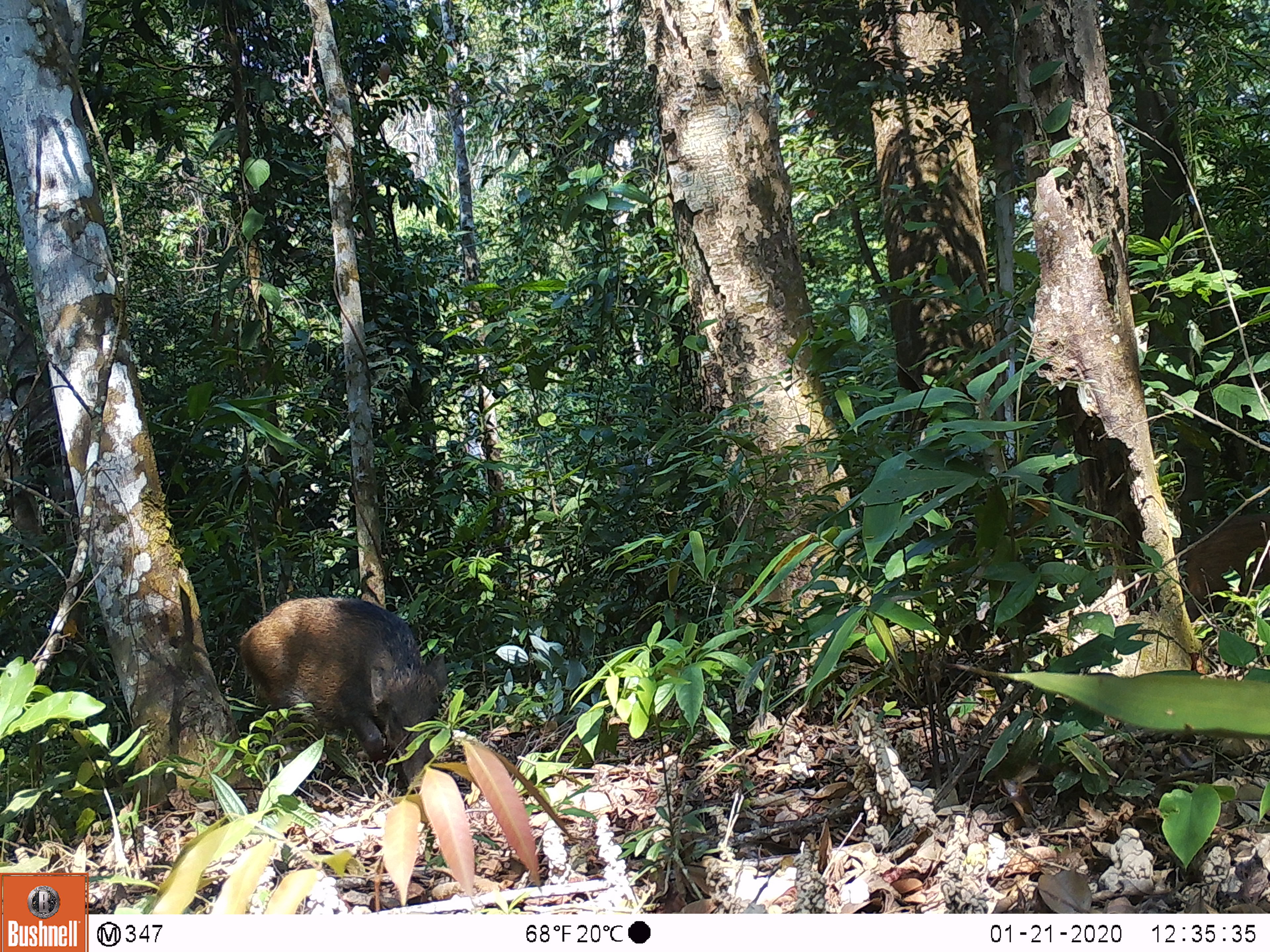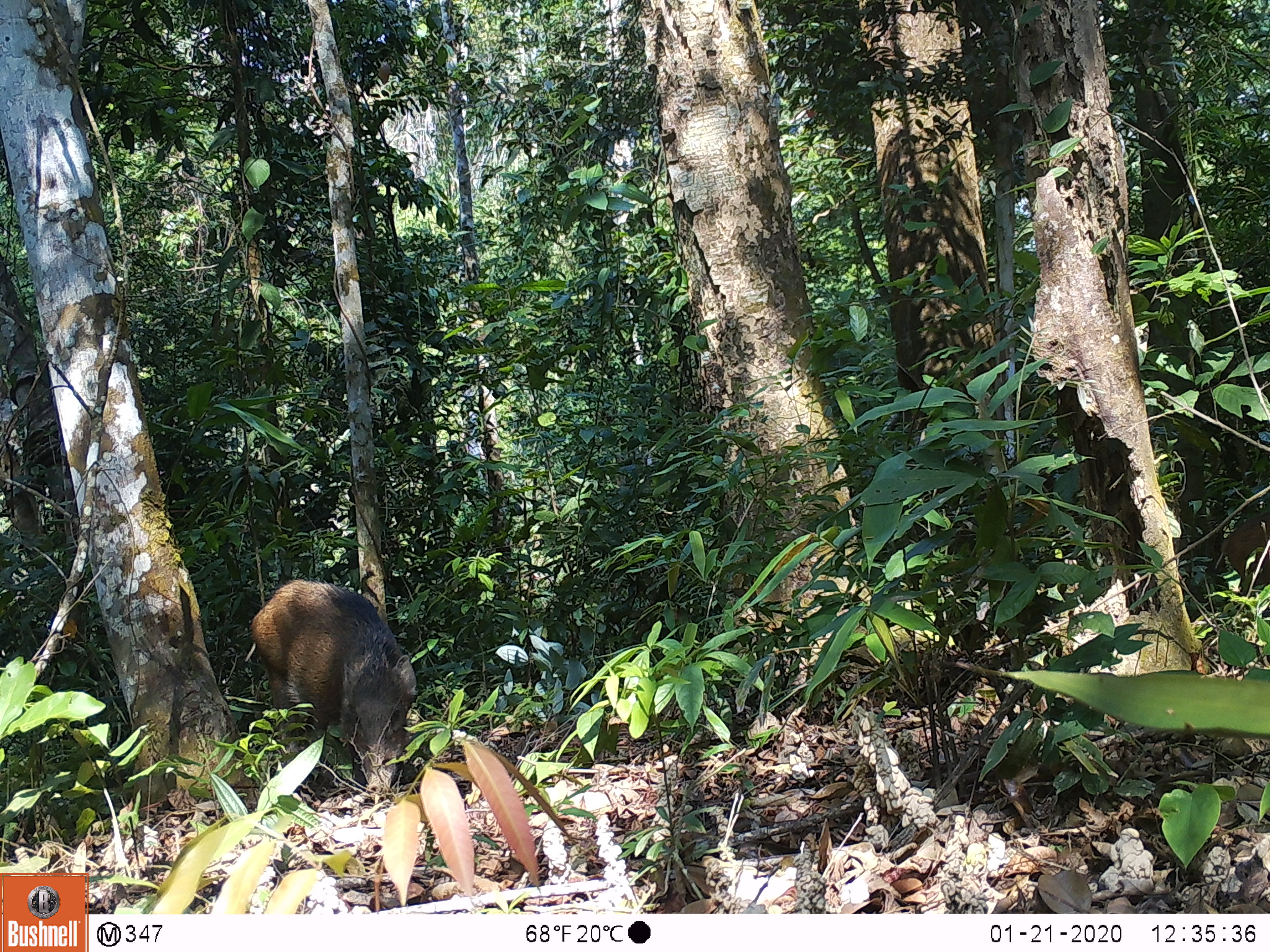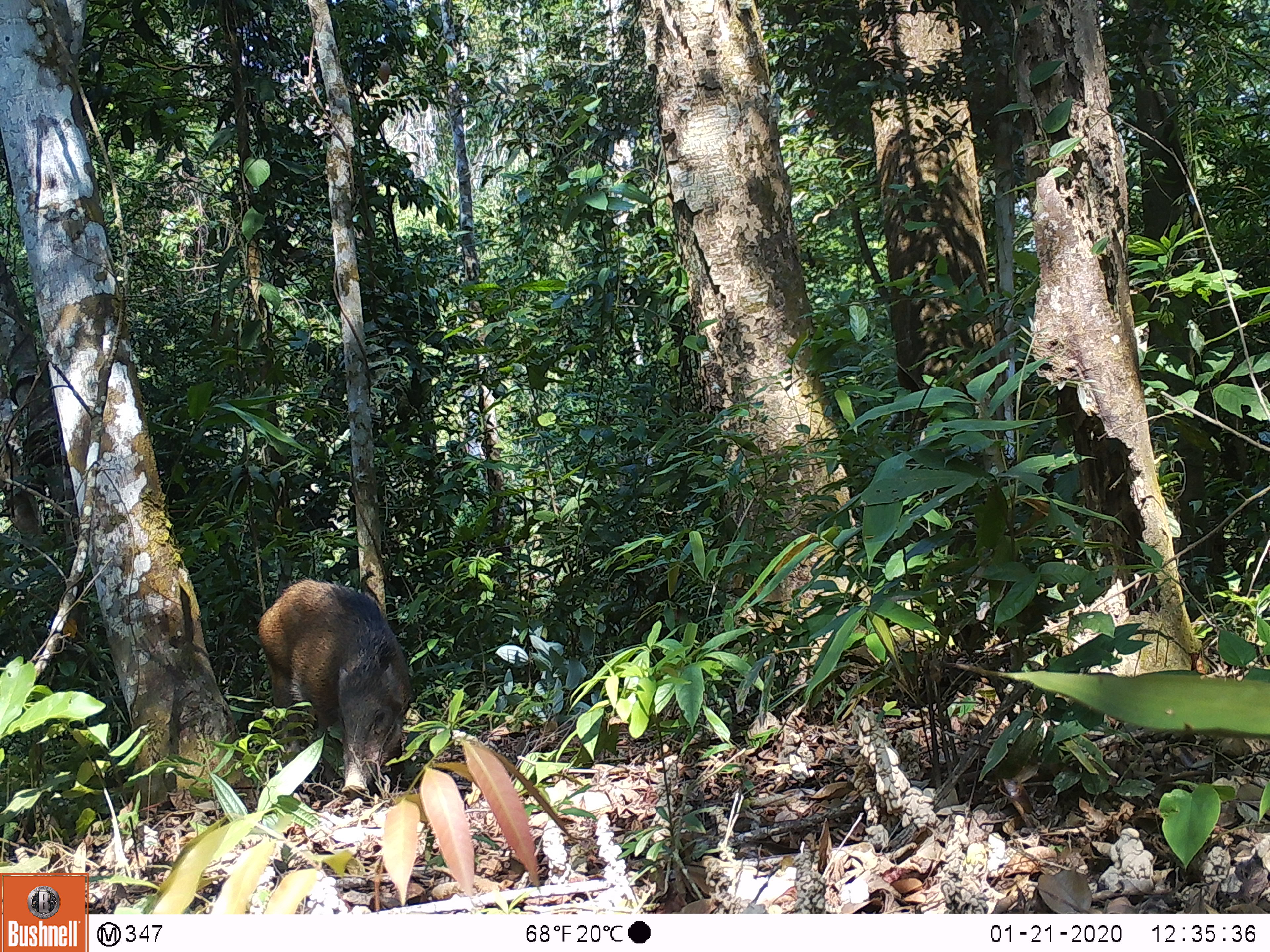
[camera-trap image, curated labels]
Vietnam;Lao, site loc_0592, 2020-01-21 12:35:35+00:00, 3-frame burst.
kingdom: Animalia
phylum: Chordata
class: Mammalia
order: Artiodactyla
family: Suidae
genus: Sus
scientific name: Sus scrofa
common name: eurasian wild pig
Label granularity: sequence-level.